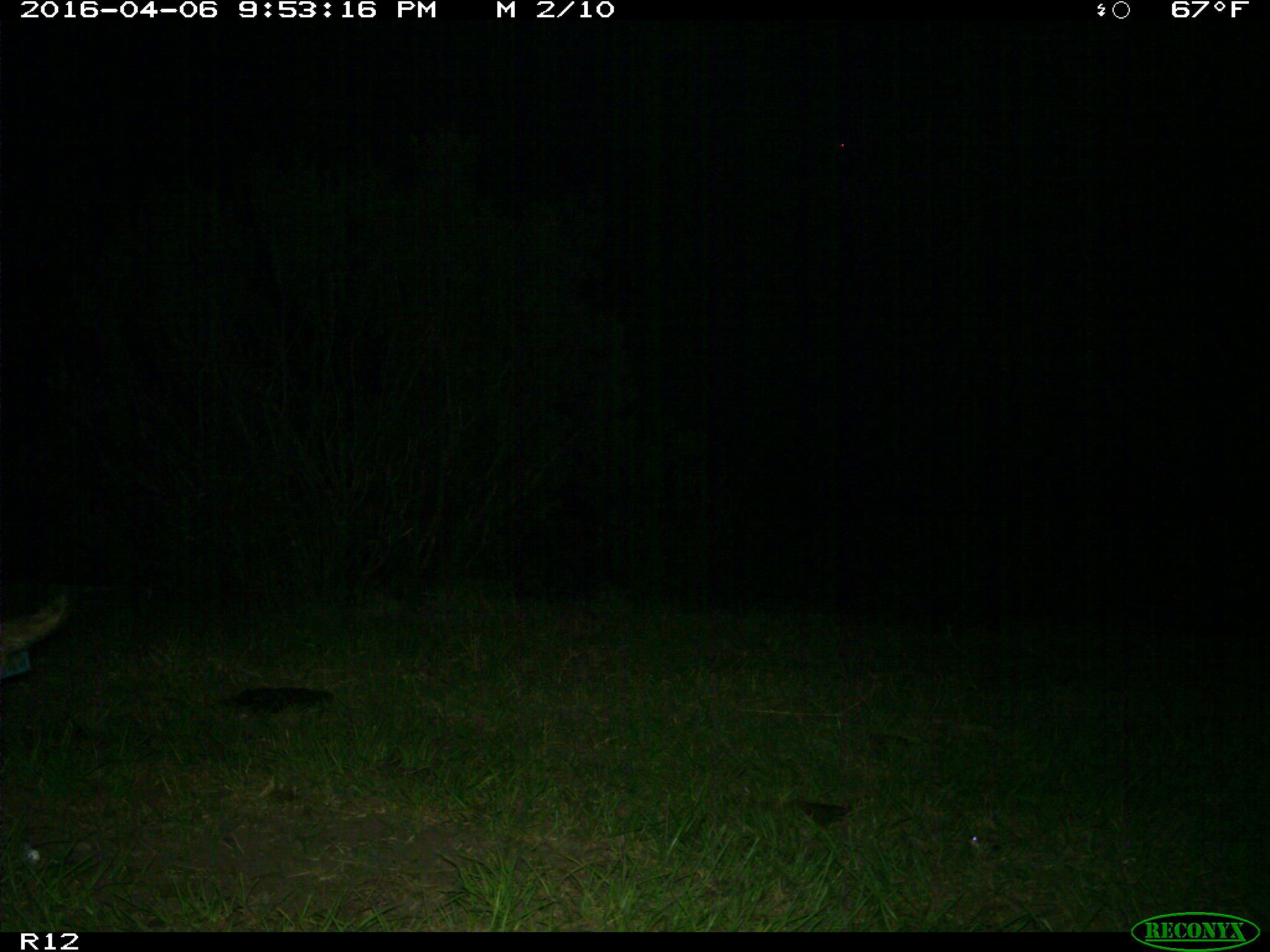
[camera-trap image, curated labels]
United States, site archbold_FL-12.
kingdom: Animalia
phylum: Chordata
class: Mammalia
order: Artiodactyla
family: Suidae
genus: Sus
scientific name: Sus scrofa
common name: wild boar